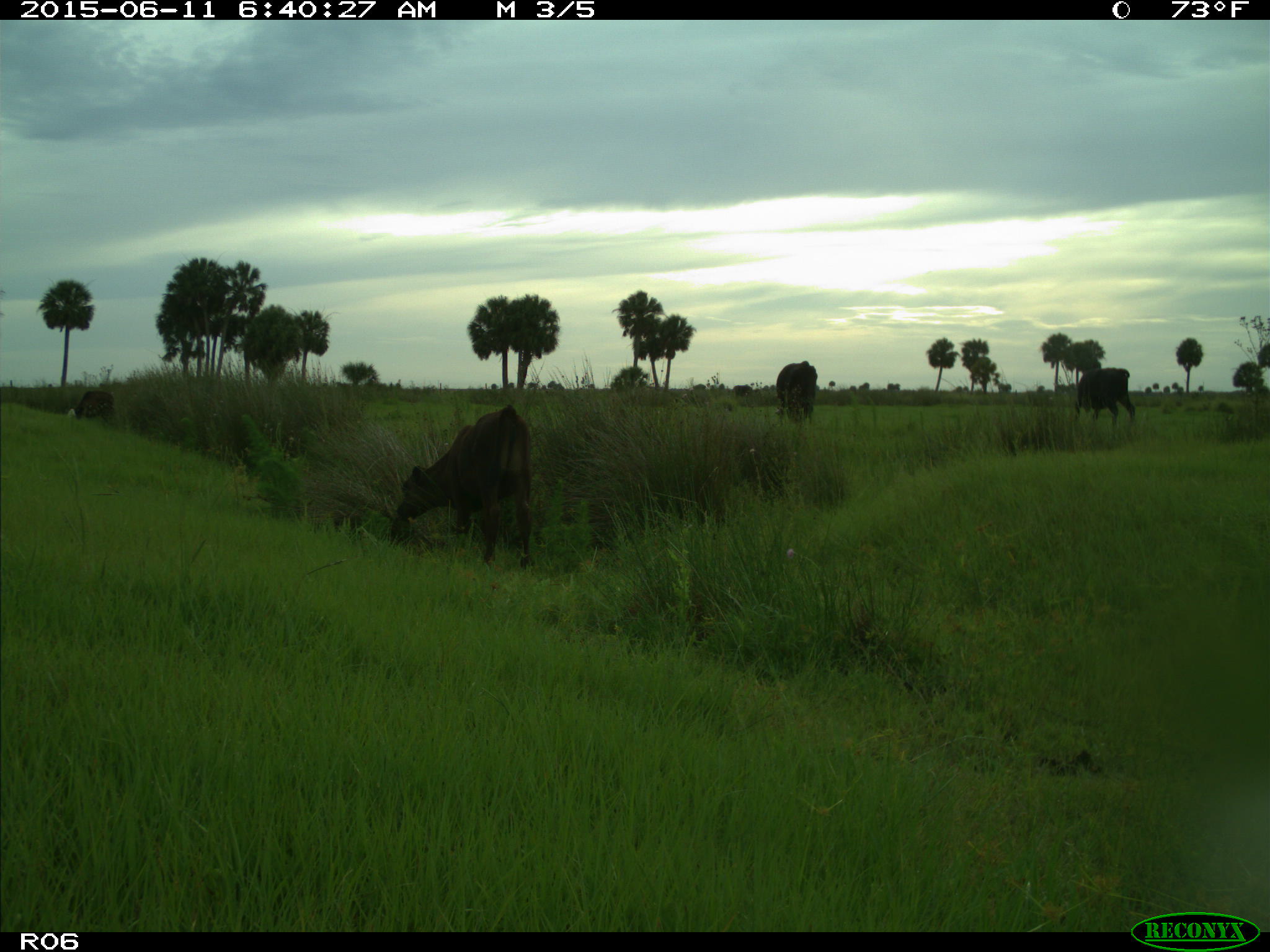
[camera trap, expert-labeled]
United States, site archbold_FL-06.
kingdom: Animalia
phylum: Chordata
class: Mammalia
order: Artiodactyla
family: Bovidae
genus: Bos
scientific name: Bos taurus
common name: domestic cow